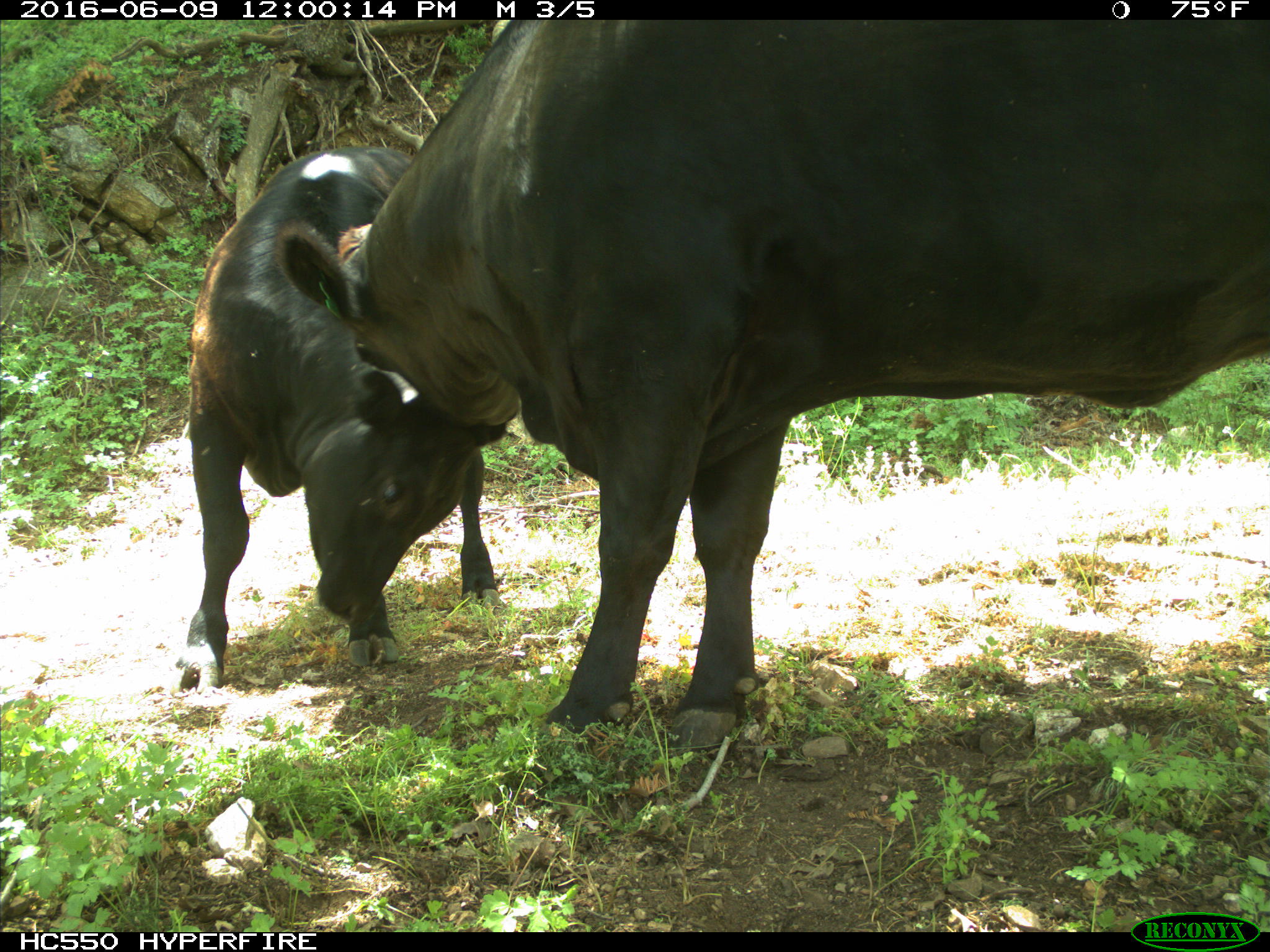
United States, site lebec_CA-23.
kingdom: Animalia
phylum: Chordata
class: Mammalia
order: Artiodactyla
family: Bovidae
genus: Bos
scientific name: Bos taurus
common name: domestic cow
Bos taurus (domestic cow).